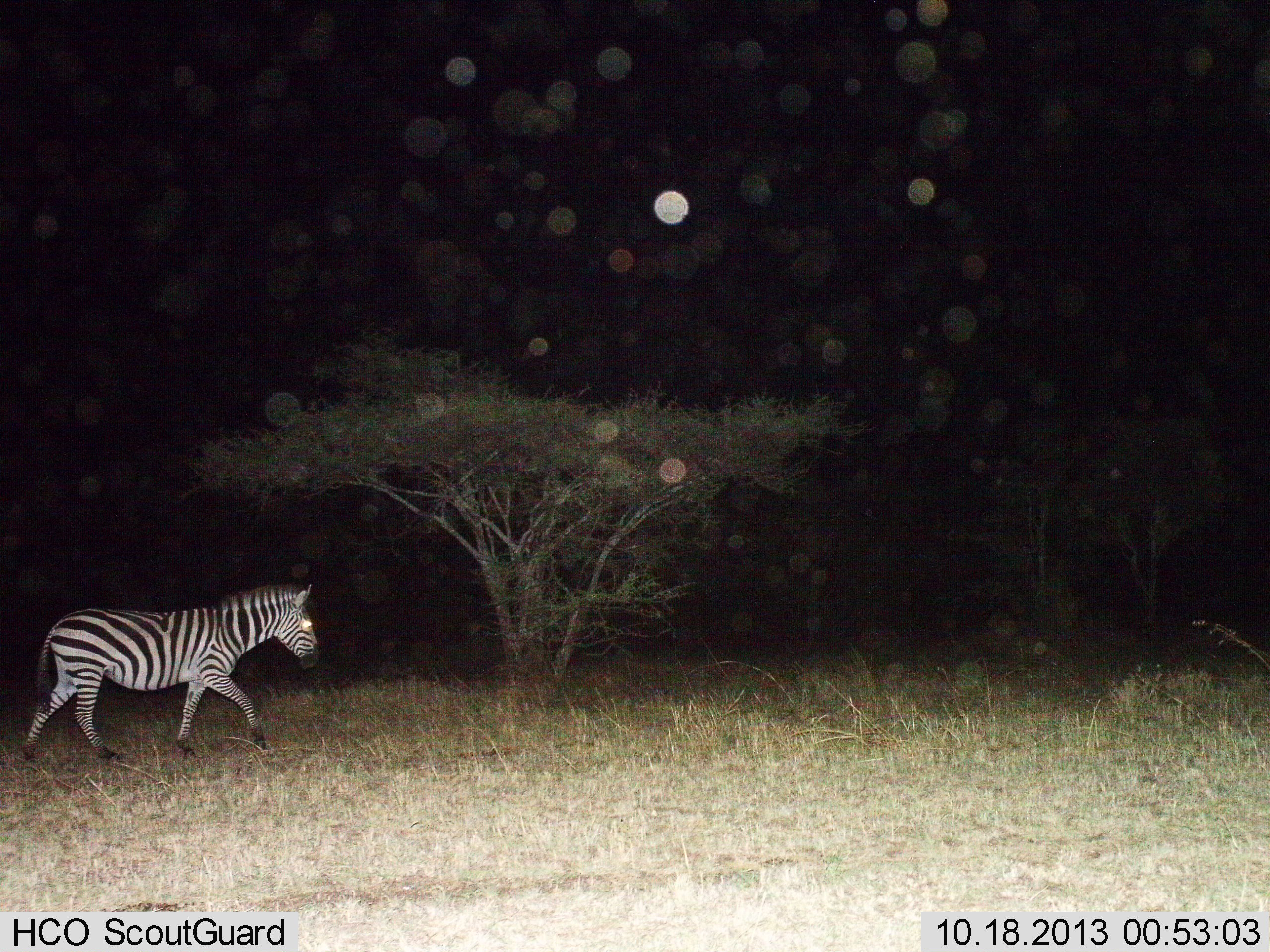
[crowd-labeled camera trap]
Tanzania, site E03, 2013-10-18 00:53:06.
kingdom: Animalia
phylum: Chordata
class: Mammalia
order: Perissodactyla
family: Equidae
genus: Equus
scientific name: Equus quagga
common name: plains zebra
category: zebra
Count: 1.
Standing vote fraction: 0%.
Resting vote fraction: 0%.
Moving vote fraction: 100%.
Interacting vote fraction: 0%.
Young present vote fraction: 0%.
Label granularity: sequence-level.